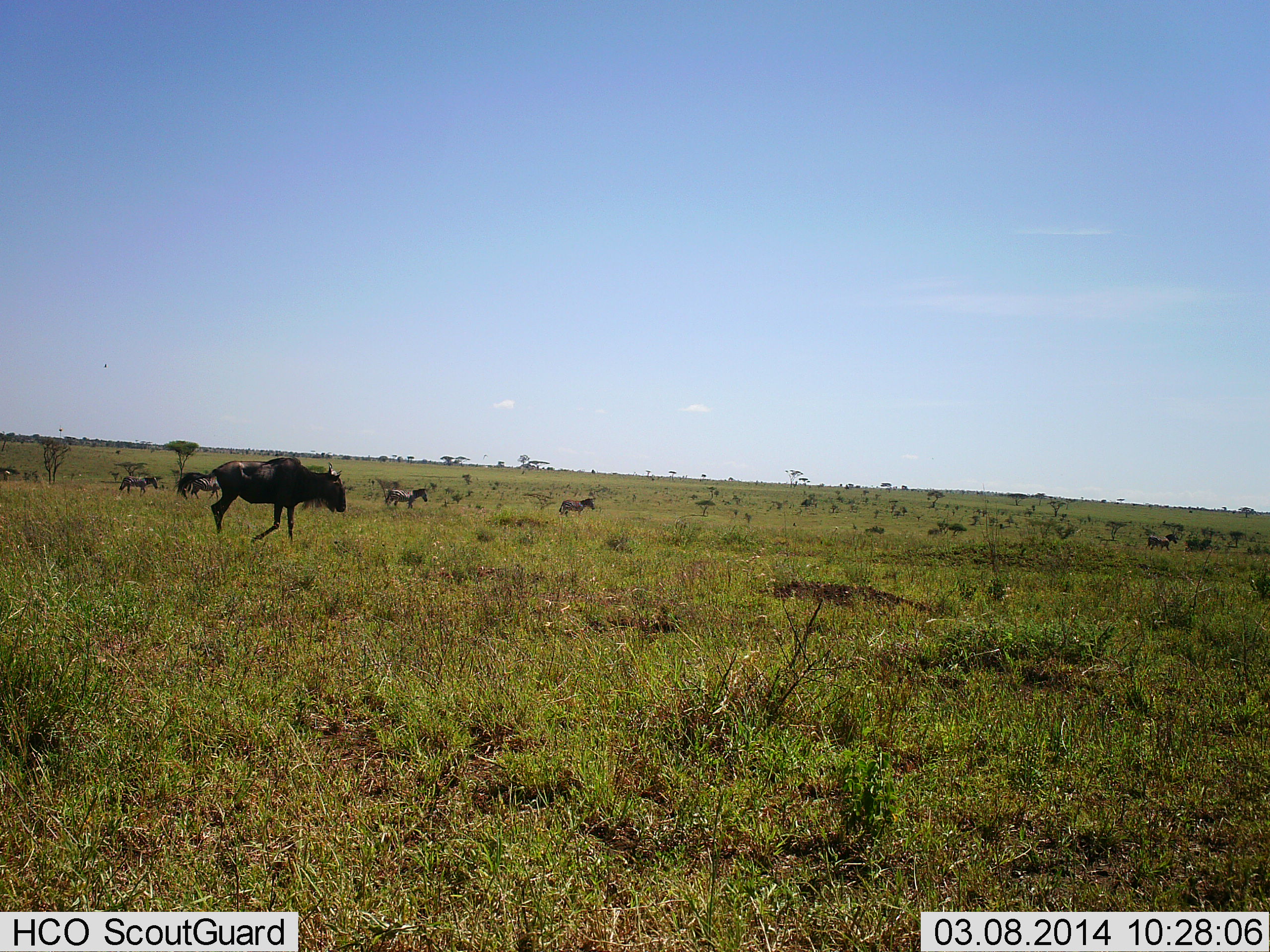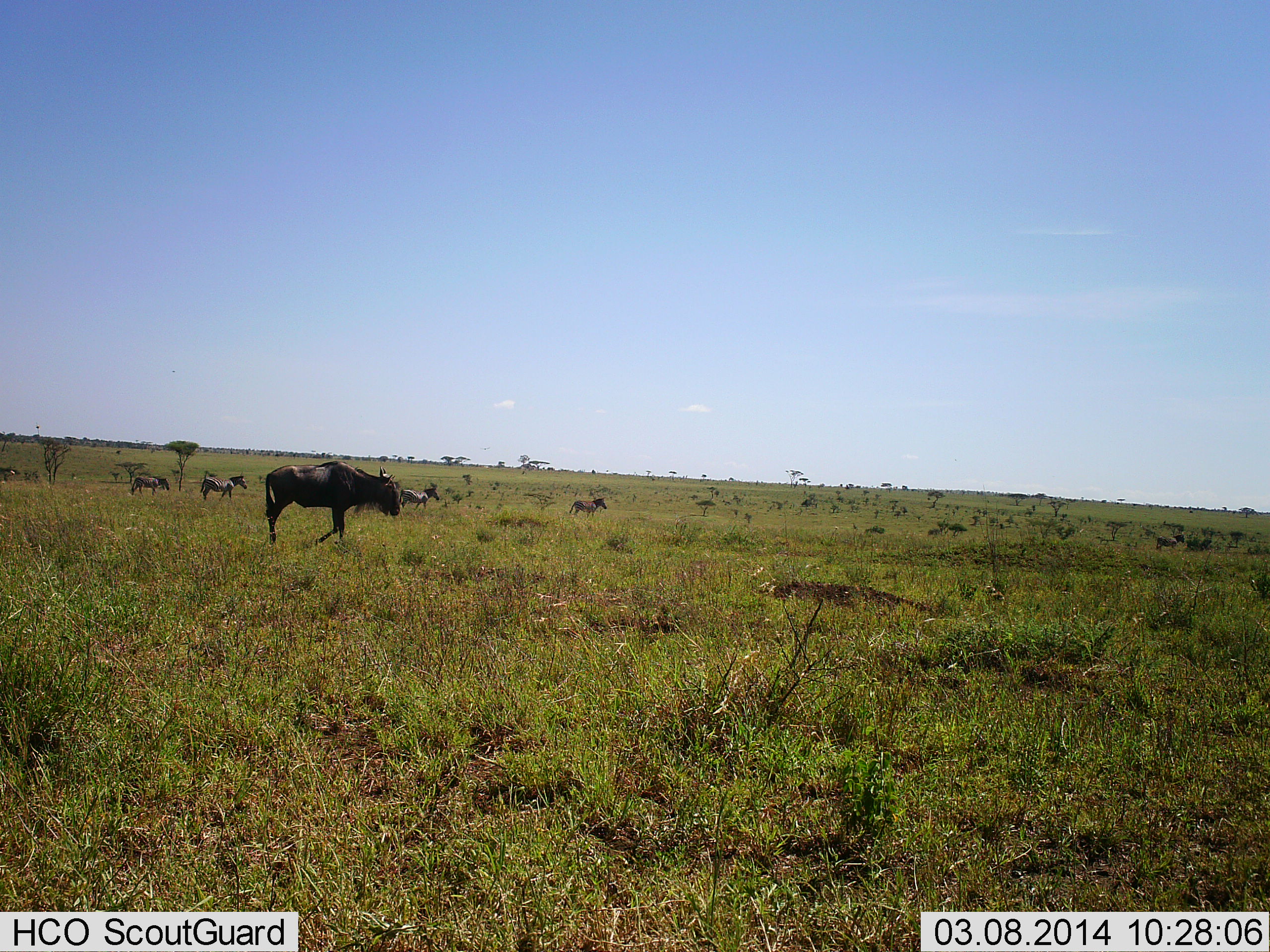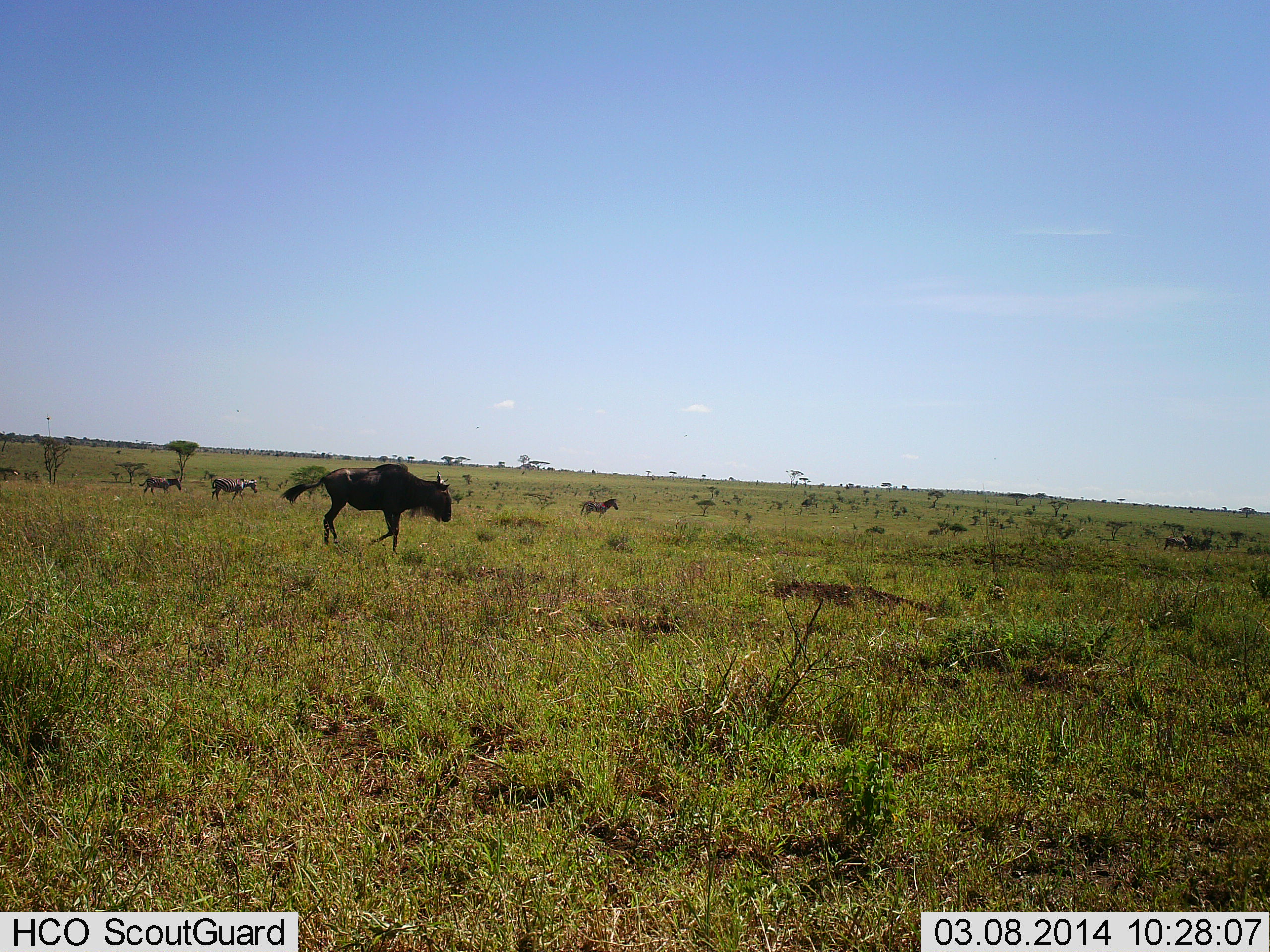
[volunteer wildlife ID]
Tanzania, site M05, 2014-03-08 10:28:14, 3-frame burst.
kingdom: Animalia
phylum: Chordata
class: Mammalia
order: Artiodactyla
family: Bovidae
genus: Connochaetes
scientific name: Connochaetes taurinus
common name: blue wildebeest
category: wildebeest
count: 1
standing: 0%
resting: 0%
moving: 100%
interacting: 0%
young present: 0%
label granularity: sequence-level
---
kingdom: Animalia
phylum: Chordata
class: Mammalia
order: Perissodactyla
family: Equidae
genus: Equus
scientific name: Equus quagga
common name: plains zebra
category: zebra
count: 5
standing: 0%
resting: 0%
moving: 100%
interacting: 0%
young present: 0%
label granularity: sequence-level